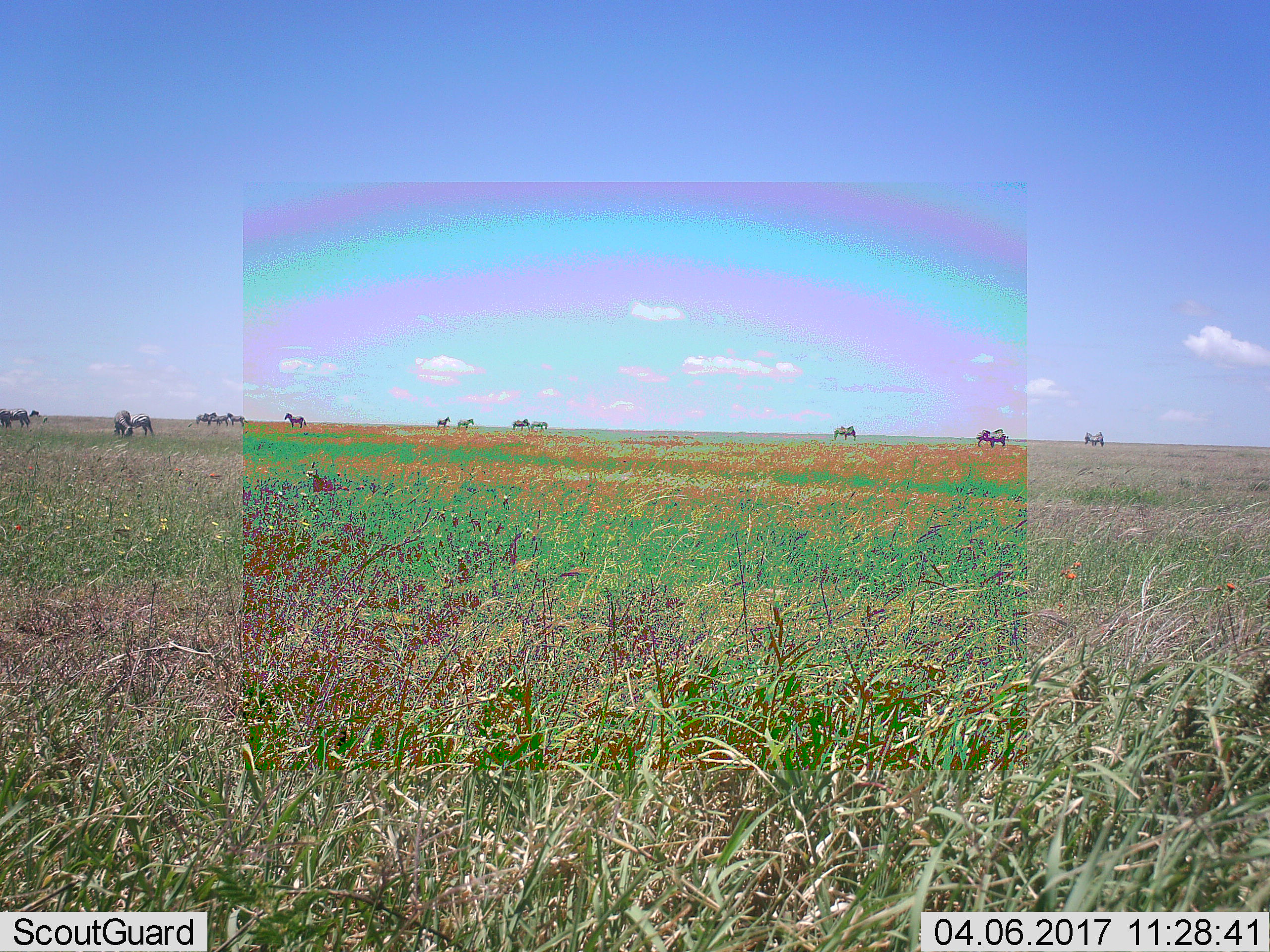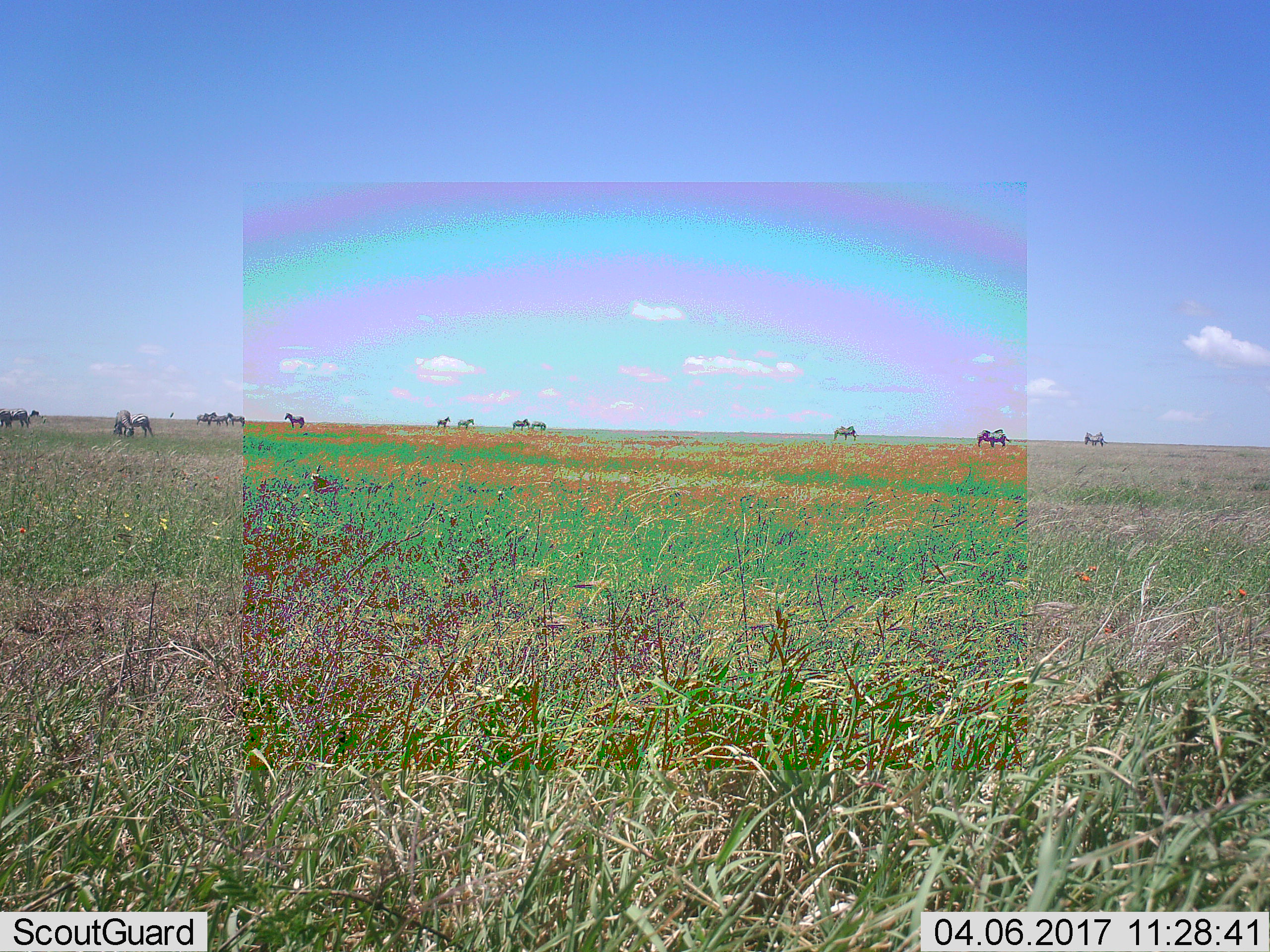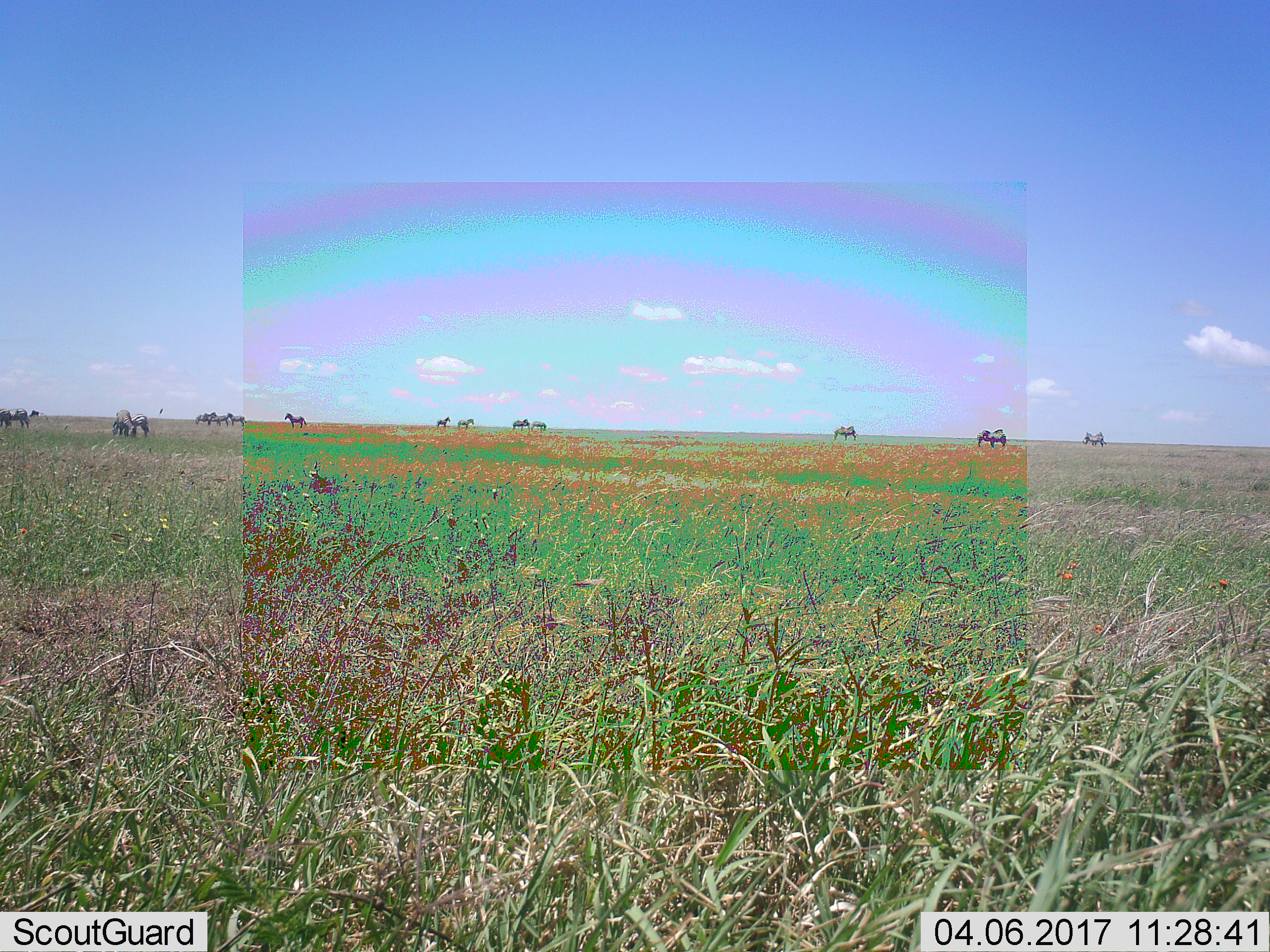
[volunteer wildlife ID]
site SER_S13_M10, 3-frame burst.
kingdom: Animalia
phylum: Chordata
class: Mammalia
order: Perissodactyla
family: Equidae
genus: Equus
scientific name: Equus quagga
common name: plains zebra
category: zebraplains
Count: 11-50.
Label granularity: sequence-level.